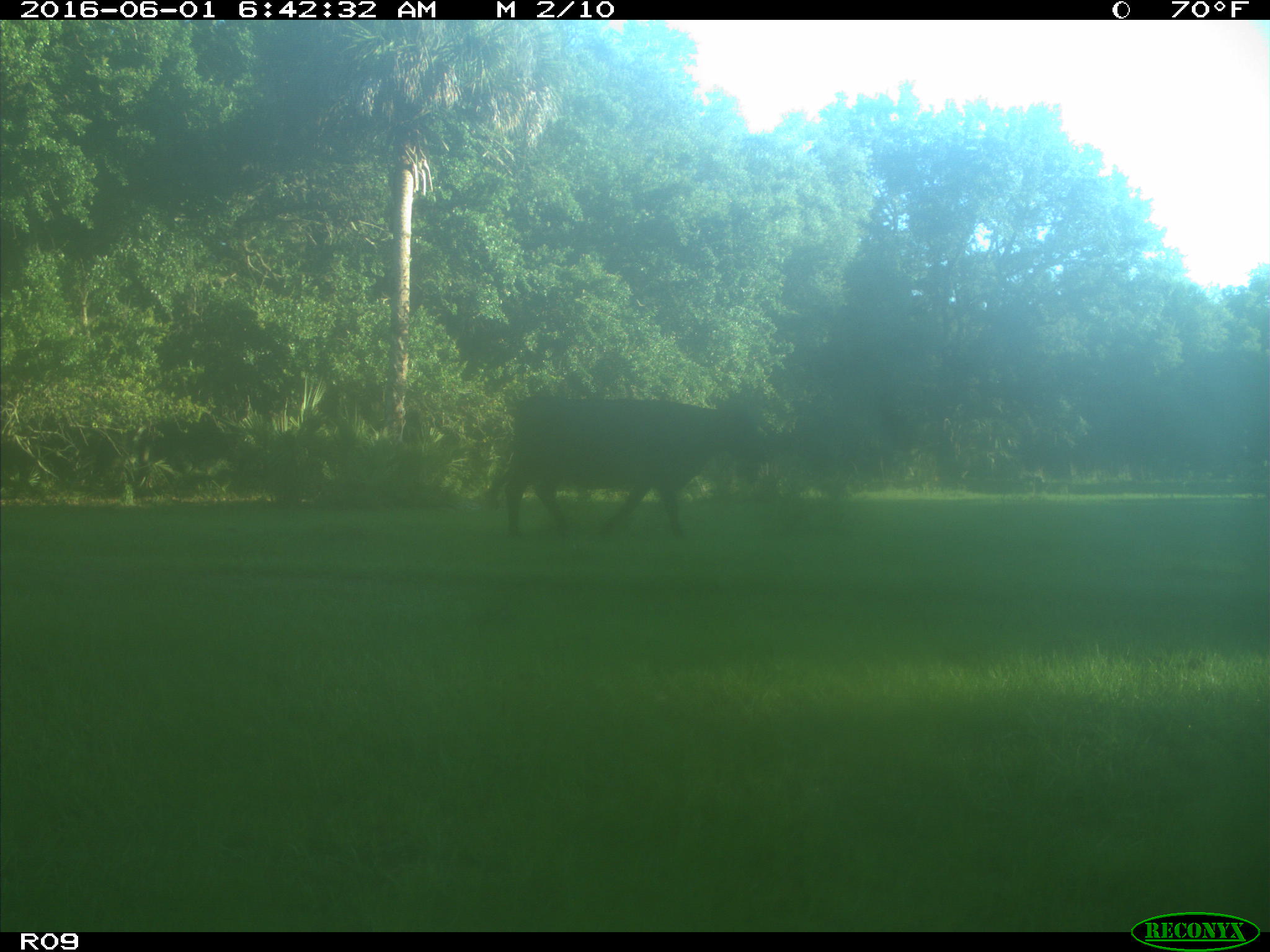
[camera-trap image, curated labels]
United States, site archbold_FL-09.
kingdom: Animalia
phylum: Chordata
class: Mammalia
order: Artiodactyla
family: Bovidae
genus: Bos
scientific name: Bos taurus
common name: domestic cow